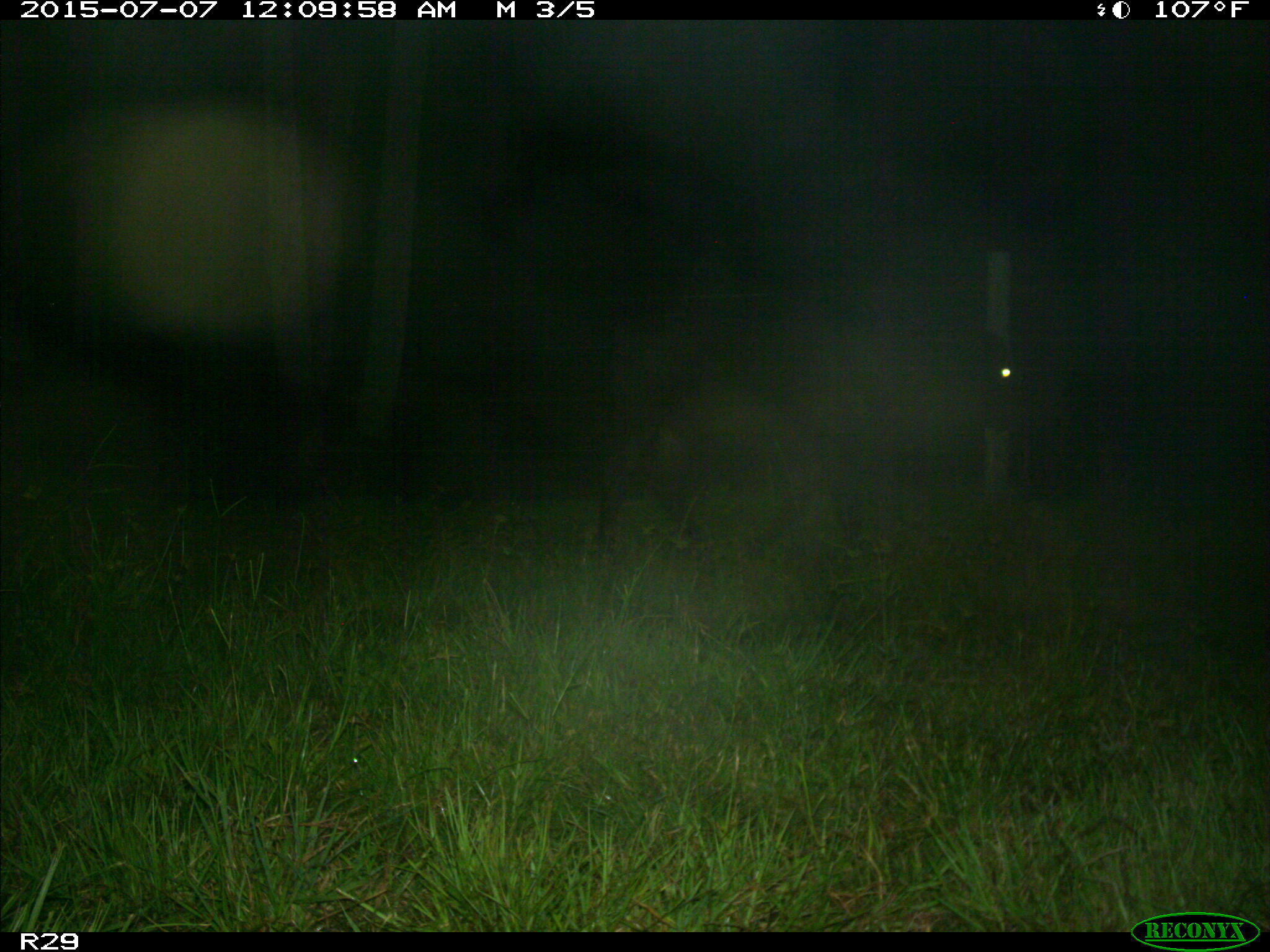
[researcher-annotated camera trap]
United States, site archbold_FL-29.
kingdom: Animalia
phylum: Chordata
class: Mammalia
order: Artiodactyla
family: Bovidae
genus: Bos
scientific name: Bos taurus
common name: domestic cow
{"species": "Bos taurus (domestic cow)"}